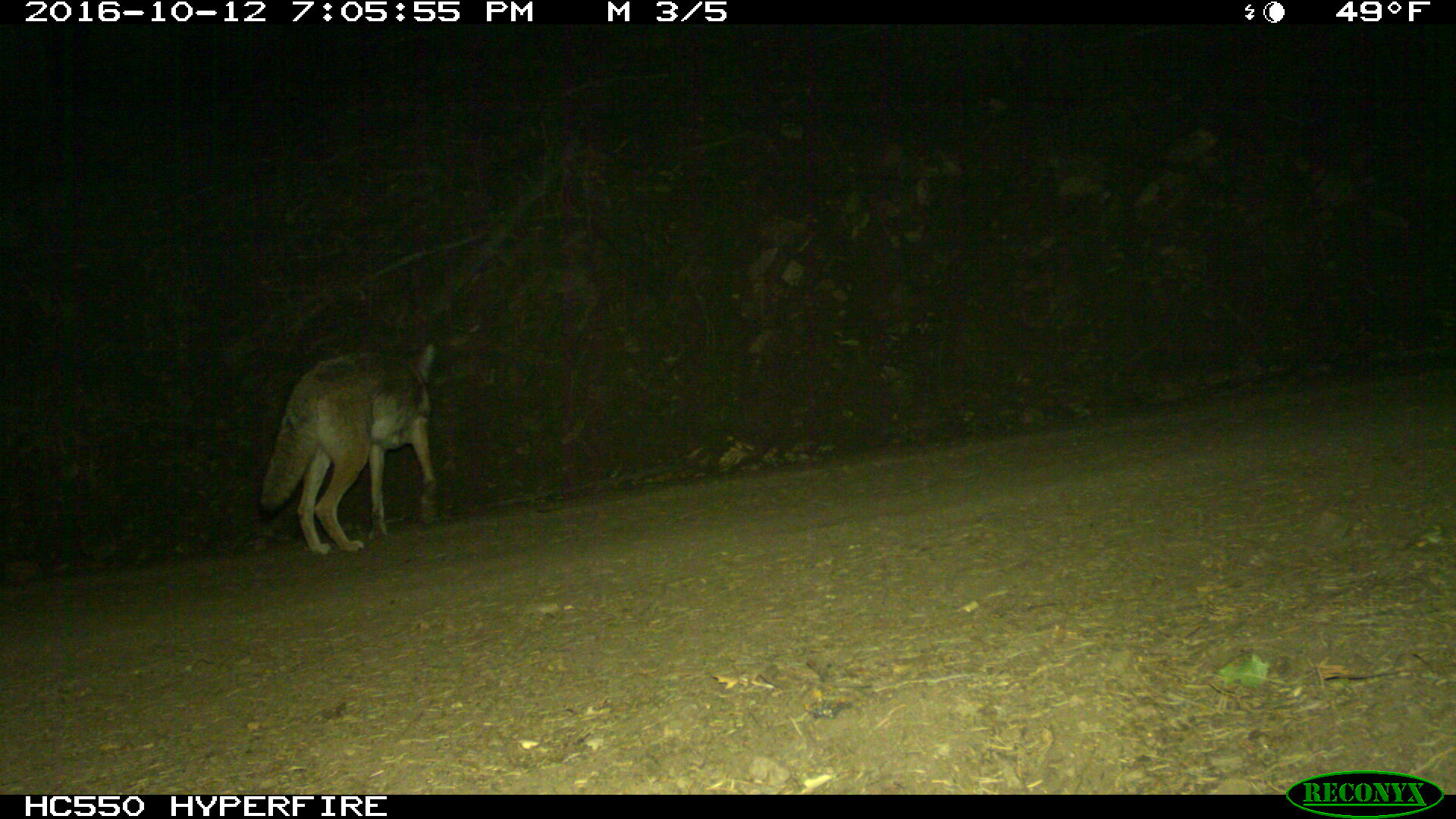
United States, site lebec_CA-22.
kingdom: Animalia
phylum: Chordata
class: Mammalia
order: Carnivora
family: Canidae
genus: Canis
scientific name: Canis latrans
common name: coyote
Canis latrans (coyote).